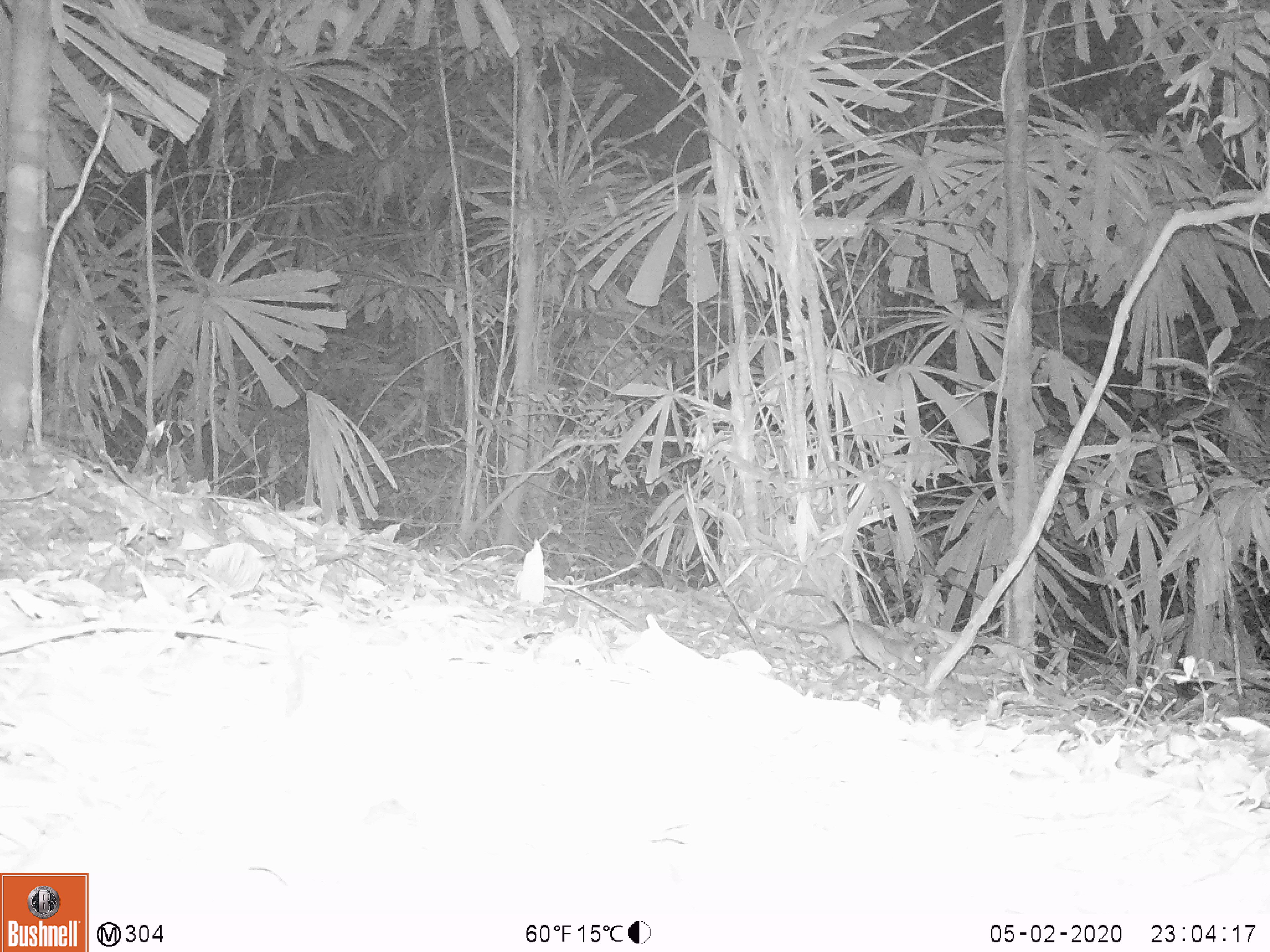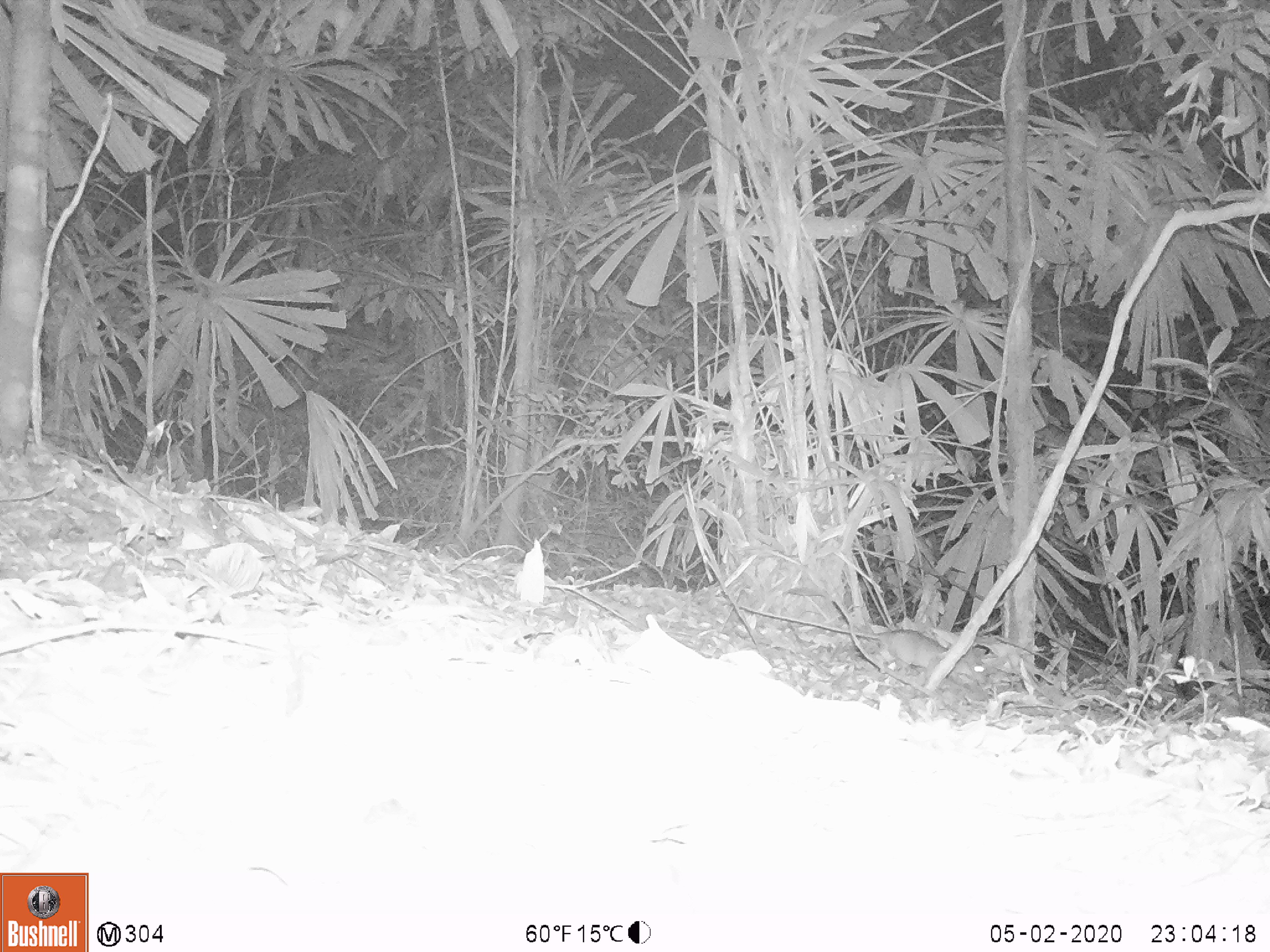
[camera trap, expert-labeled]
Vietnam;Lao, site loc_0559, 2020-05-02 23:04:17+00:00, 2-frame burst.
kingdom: Animalia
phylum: Chordata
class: Mammalia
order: Rodentia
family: Muridae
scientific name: Muridae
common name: old-world mice and rats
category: unidentified murid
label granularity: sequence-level